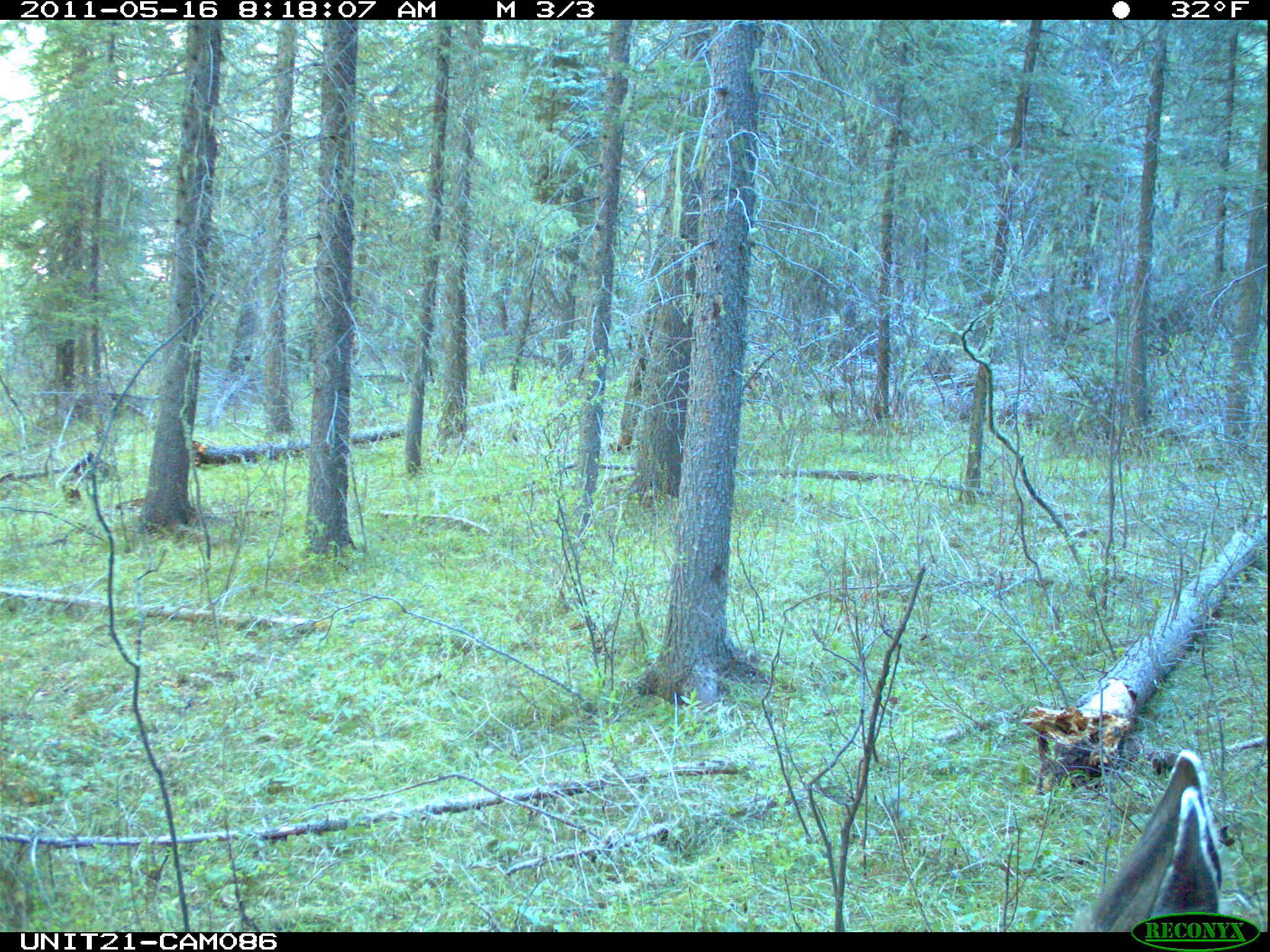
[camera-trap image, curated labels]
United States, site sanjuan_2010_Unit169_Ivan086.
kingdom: Animalia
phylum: Chordata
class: Mammalia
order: Artiodactyla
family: Cervidae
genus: Odocoileus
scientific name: Odocoileus hemionus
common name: mule deer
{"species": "Odocoileus hemionus (mule deer)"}